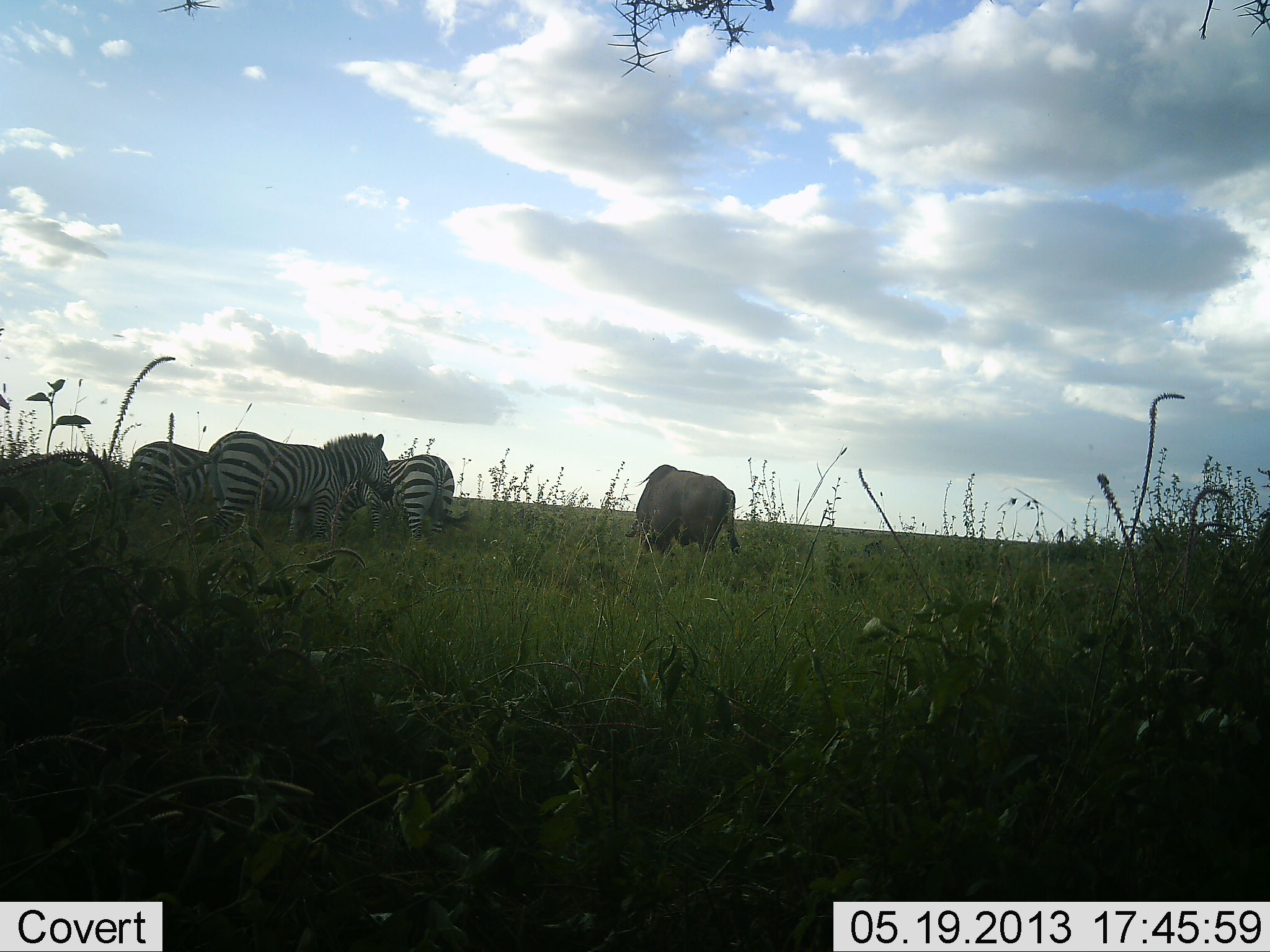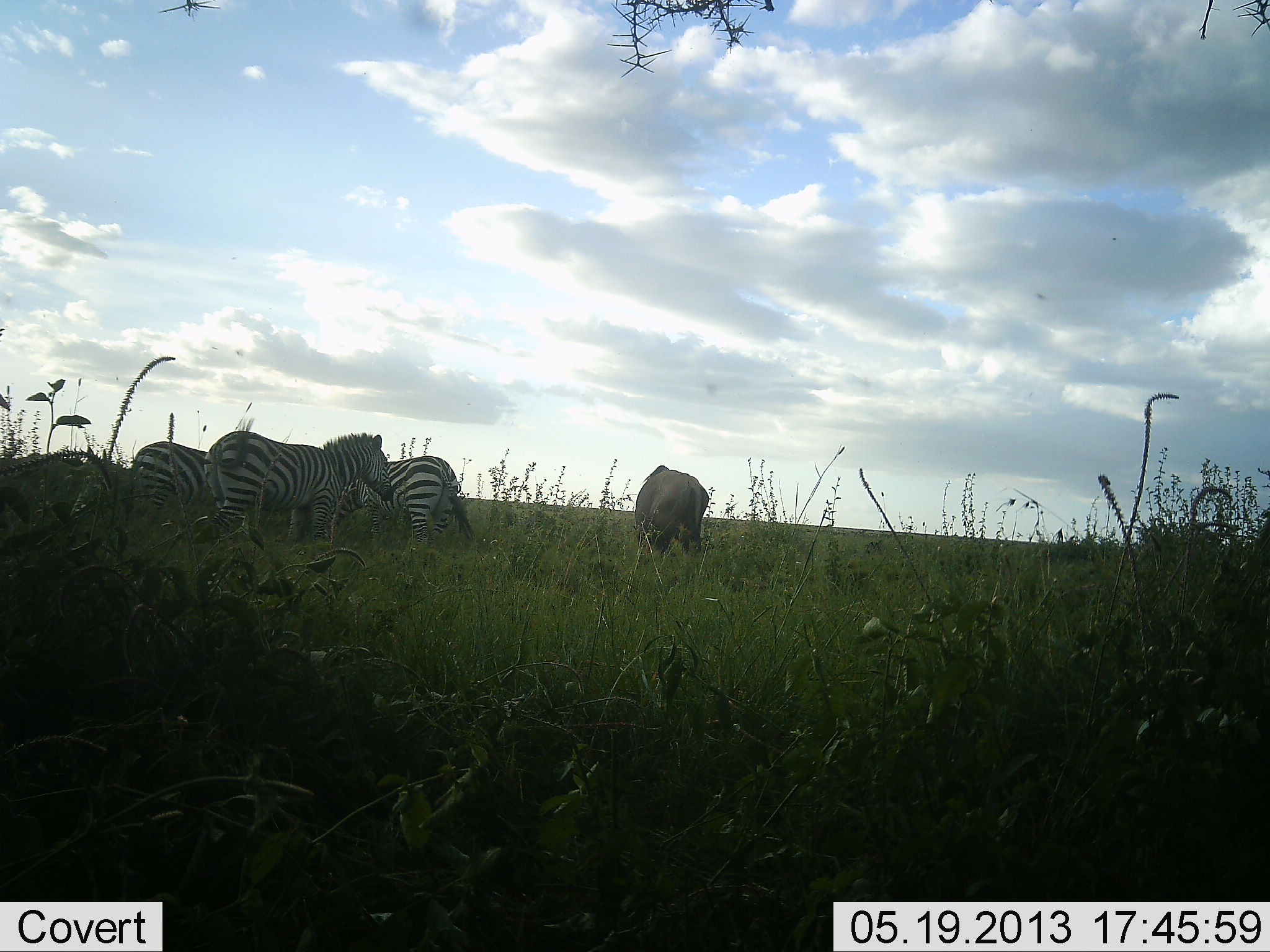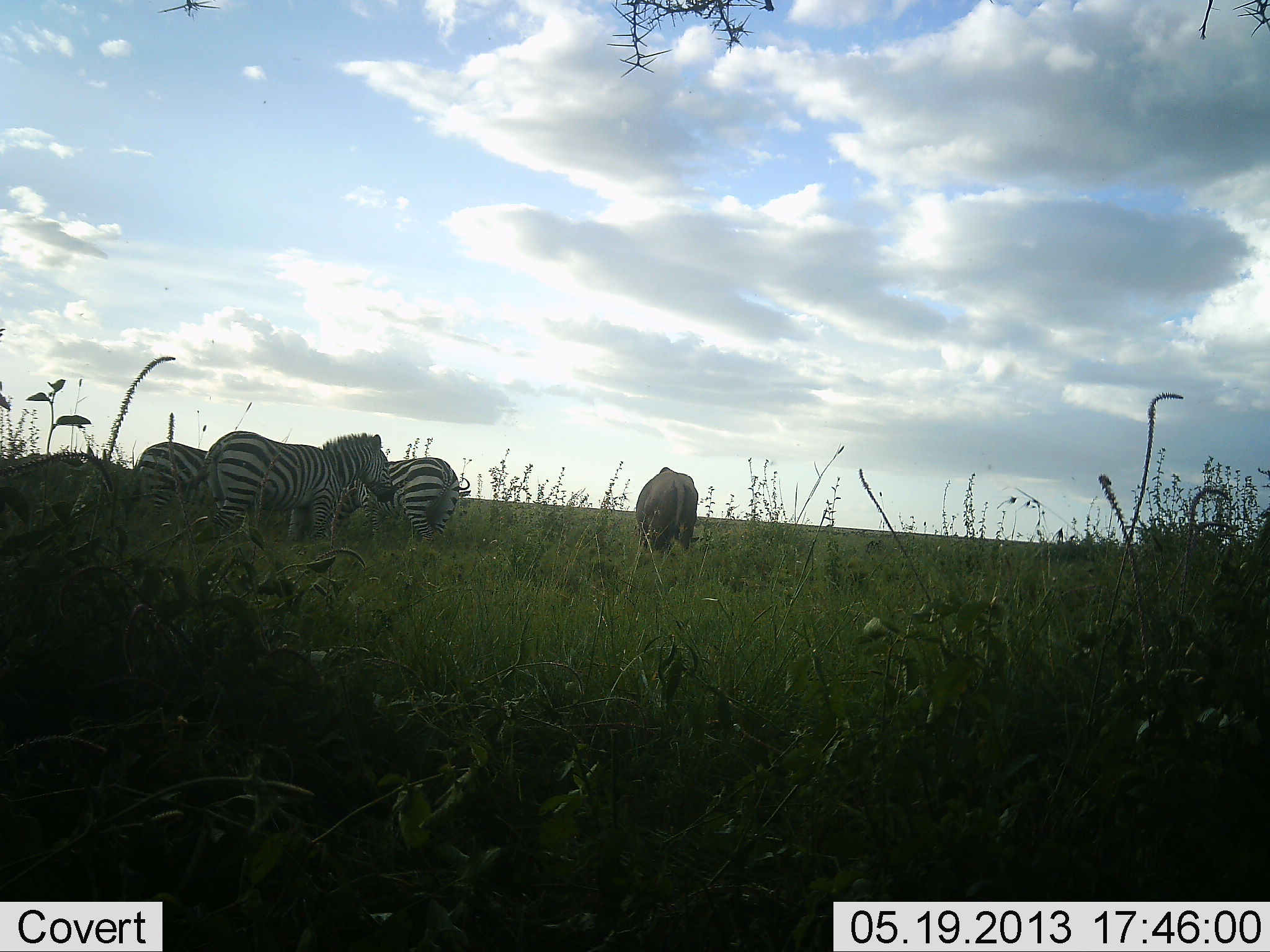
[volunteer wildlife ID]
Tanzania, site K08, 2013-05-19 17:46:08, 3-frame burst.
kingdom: Animalia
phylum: Chordata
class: Mammalia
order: Artiodactyla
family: Bovidae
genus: Connochaetes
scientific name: Connochaetes taurinus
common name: blue wildebeest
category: wildebeest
Wildebeest (blue wildebeest) (Connochaetes taurinus), count 1. Behavior (volunteer vote fractions): standing 10%, resting 0%, moving 30%, interacting 0%. Young present (vote fraction): 0%. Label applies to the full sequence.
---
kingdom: Animalia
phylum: Chordata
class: Mammalia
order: Perissodactyla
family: Equidae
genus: Equus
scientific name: Equus quagga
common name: plains zebra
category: zebra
Zebra (plains zebra) (Equus quagga), count 3. Behavior (volunteer vote fractions): standing 100%, resting 8%, moving 8%, interacting 8%. Young present (vote fraction): 0%. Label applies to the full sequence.